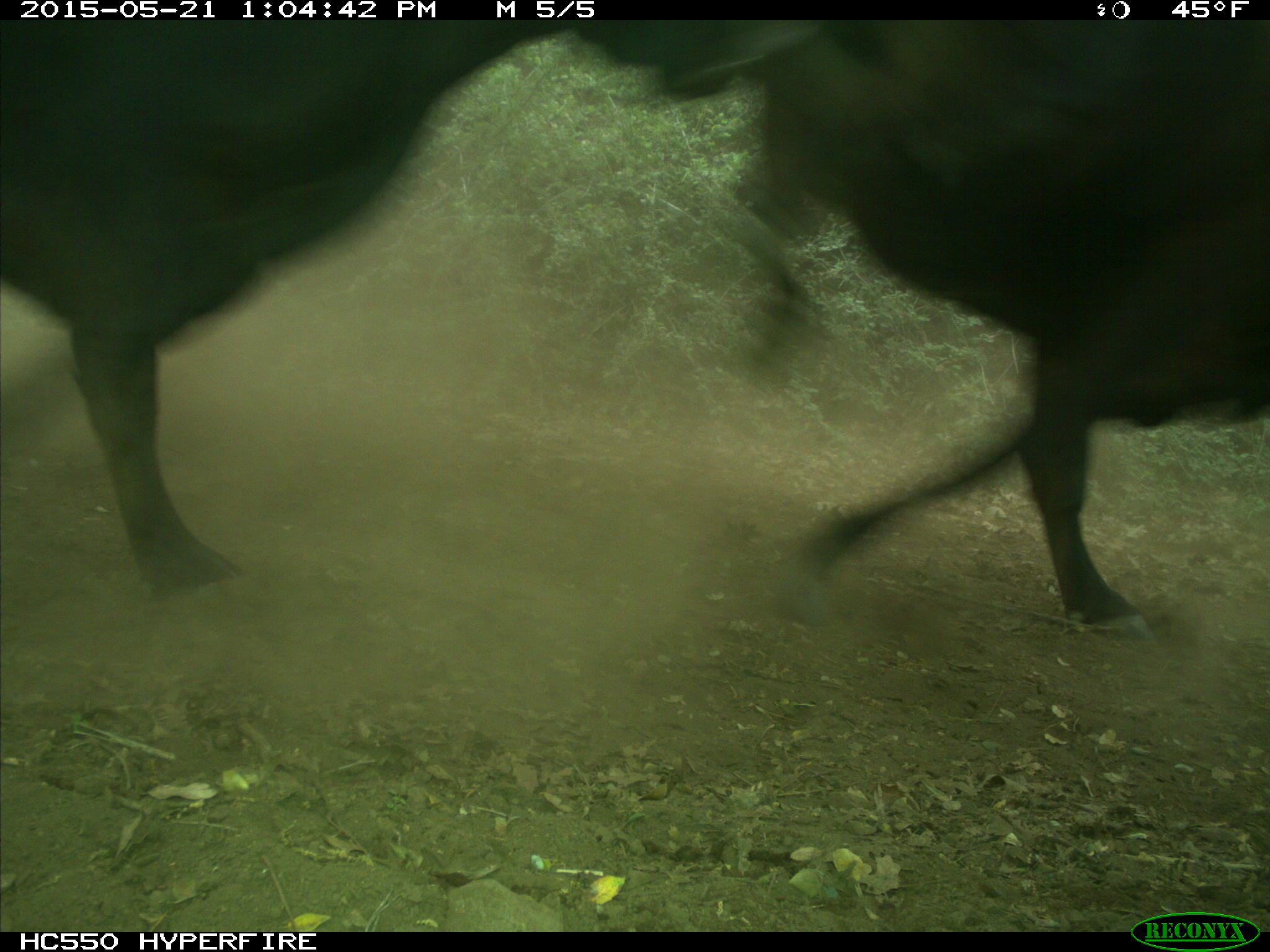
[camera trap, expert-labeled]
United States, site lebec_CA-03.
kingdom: Animalia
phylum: Chordata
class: Mammalia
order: Artiodactyla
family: Bovidae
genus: Bos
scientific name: Bos taurus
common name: domestic cow